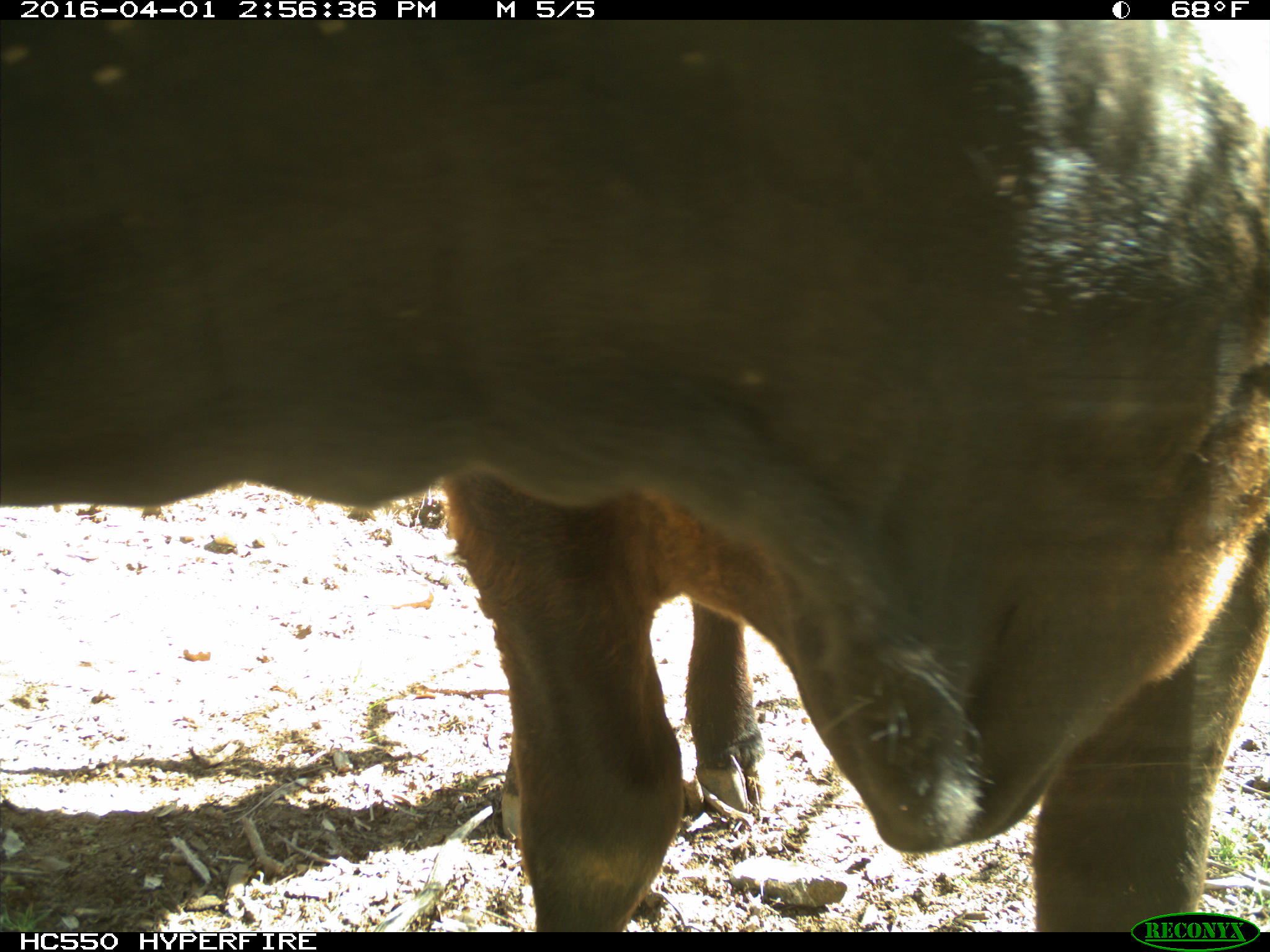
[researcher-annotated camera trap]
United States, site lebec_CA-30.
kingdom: Animalia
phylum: Chordata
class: Mammalia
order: Artiodactyla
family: Bovidae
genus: Bos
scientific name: Bos taurus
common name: domestic cow